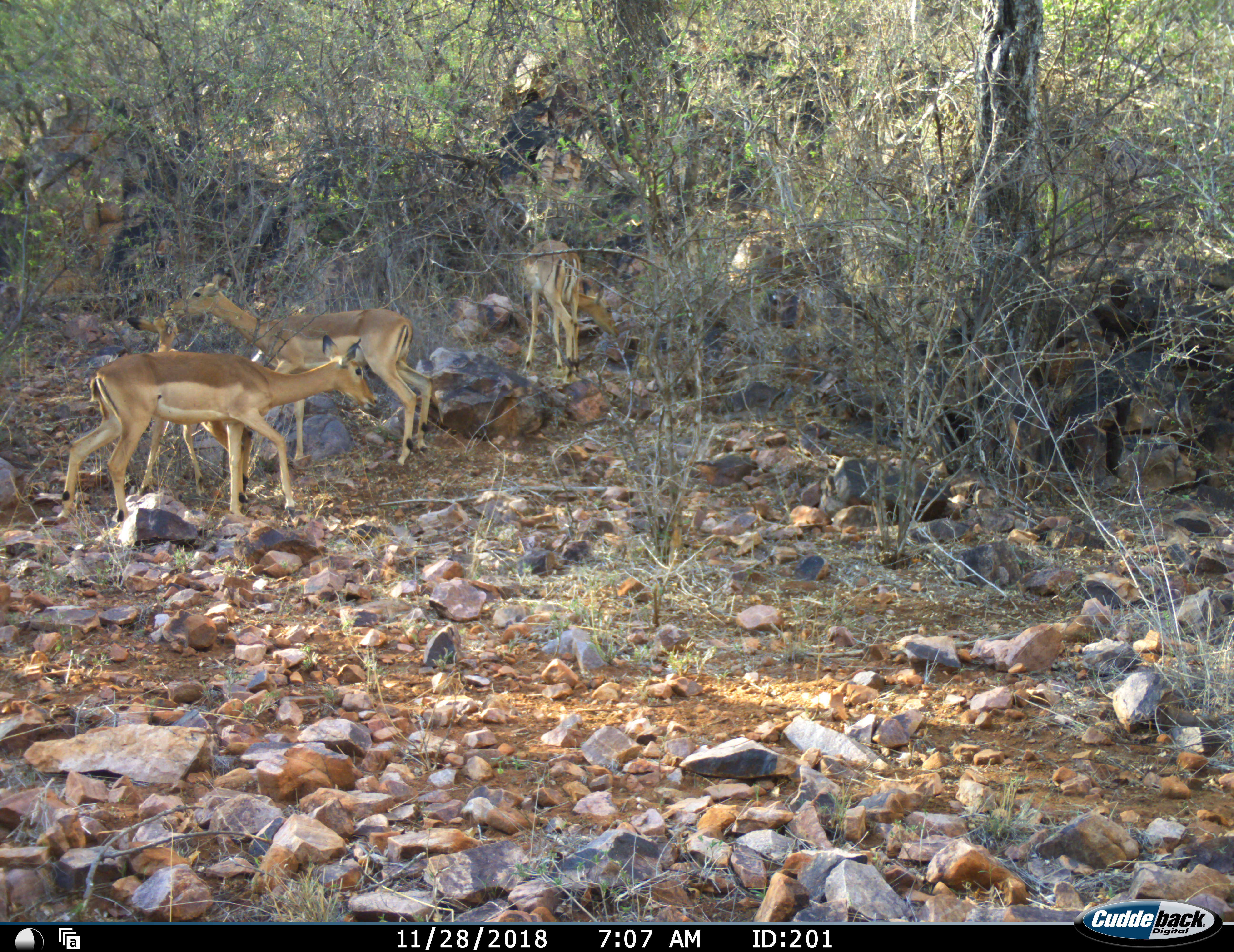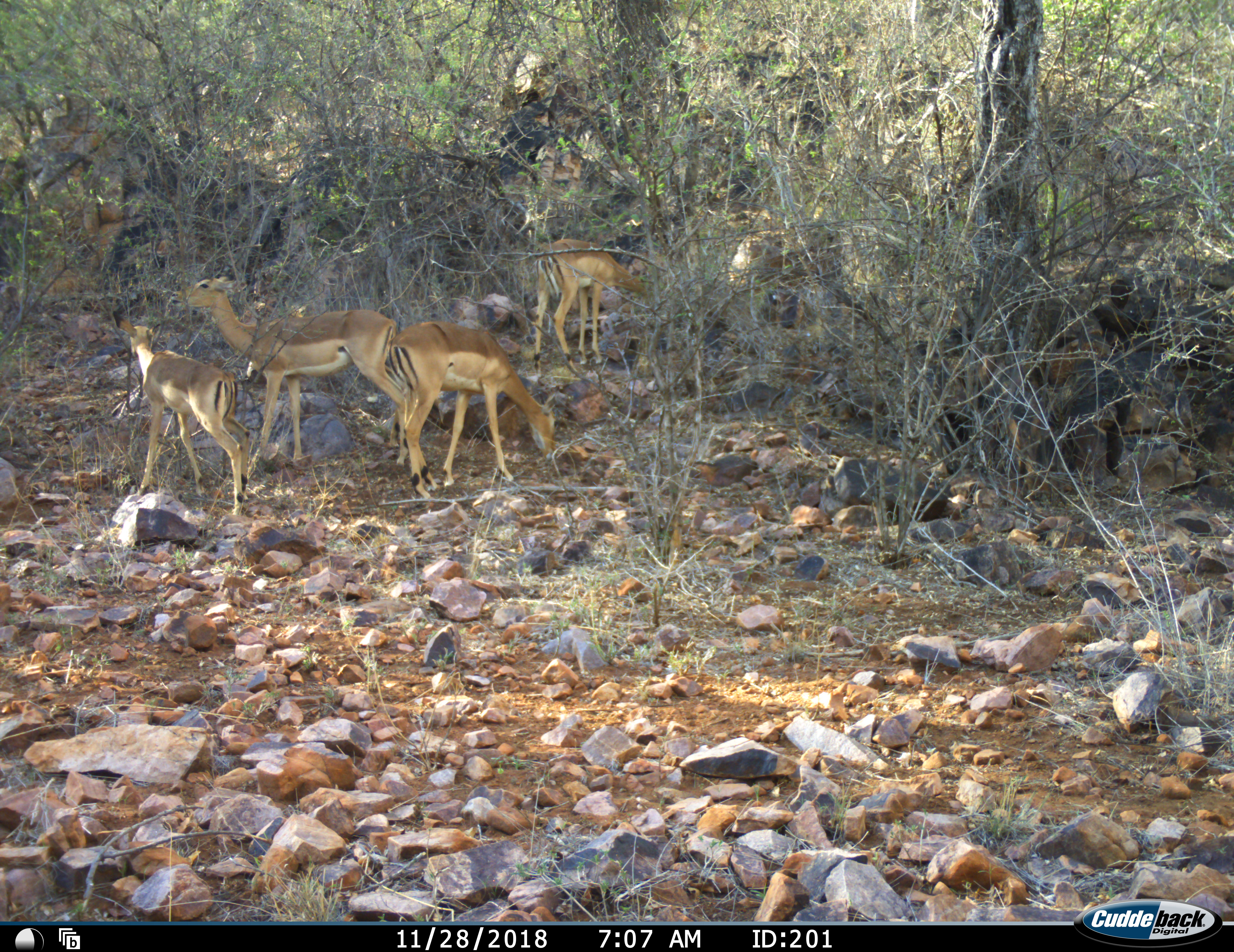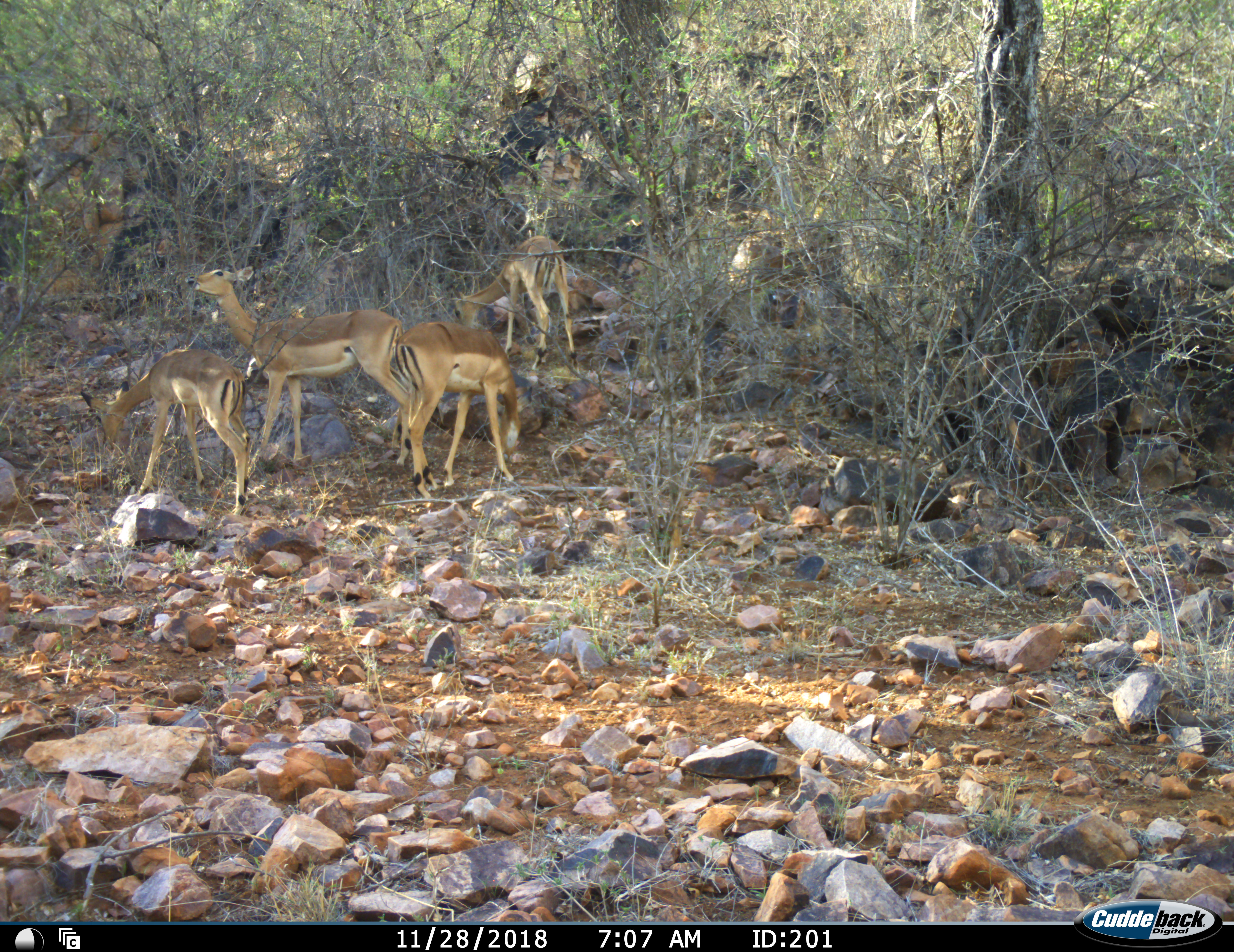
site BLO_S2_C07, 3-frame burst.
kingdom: Animalia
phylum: Chordata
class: Mammalia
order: Artiodactyla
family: Bovidae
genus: Aepyceros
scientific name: Aepyceros melampus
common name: impala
Impala (Aepyceros melampus), count 4. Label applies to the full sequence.